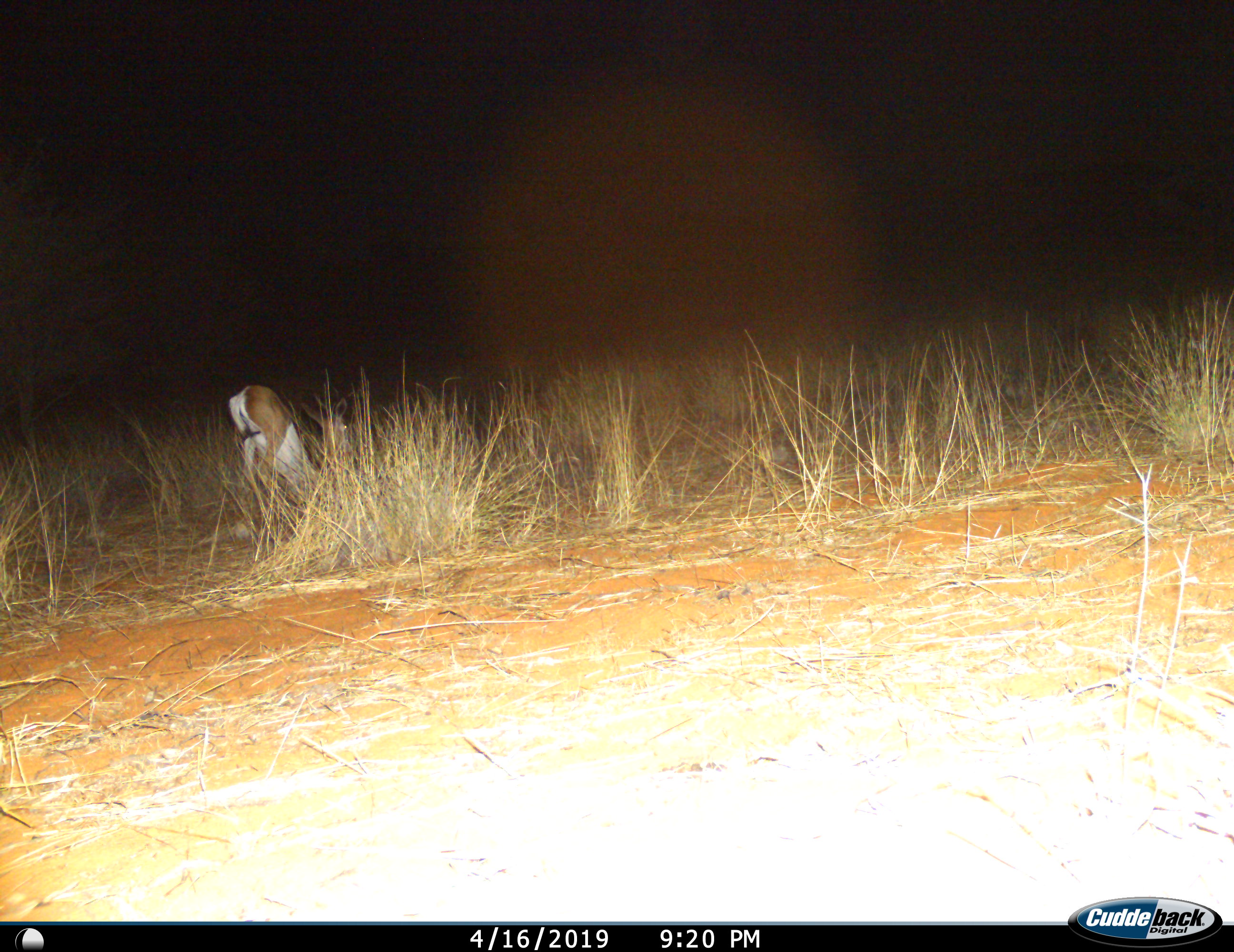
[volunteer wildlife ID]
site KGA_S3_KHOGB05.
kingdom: Animalia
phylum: Chordata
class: Mammalia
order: Artiodactyla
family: Bovidae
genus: Antidorcas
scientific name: Antidorcas marsupialis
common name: springbok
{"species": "springbok (Antidorcas marsupialis)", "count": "1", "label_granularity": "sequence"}